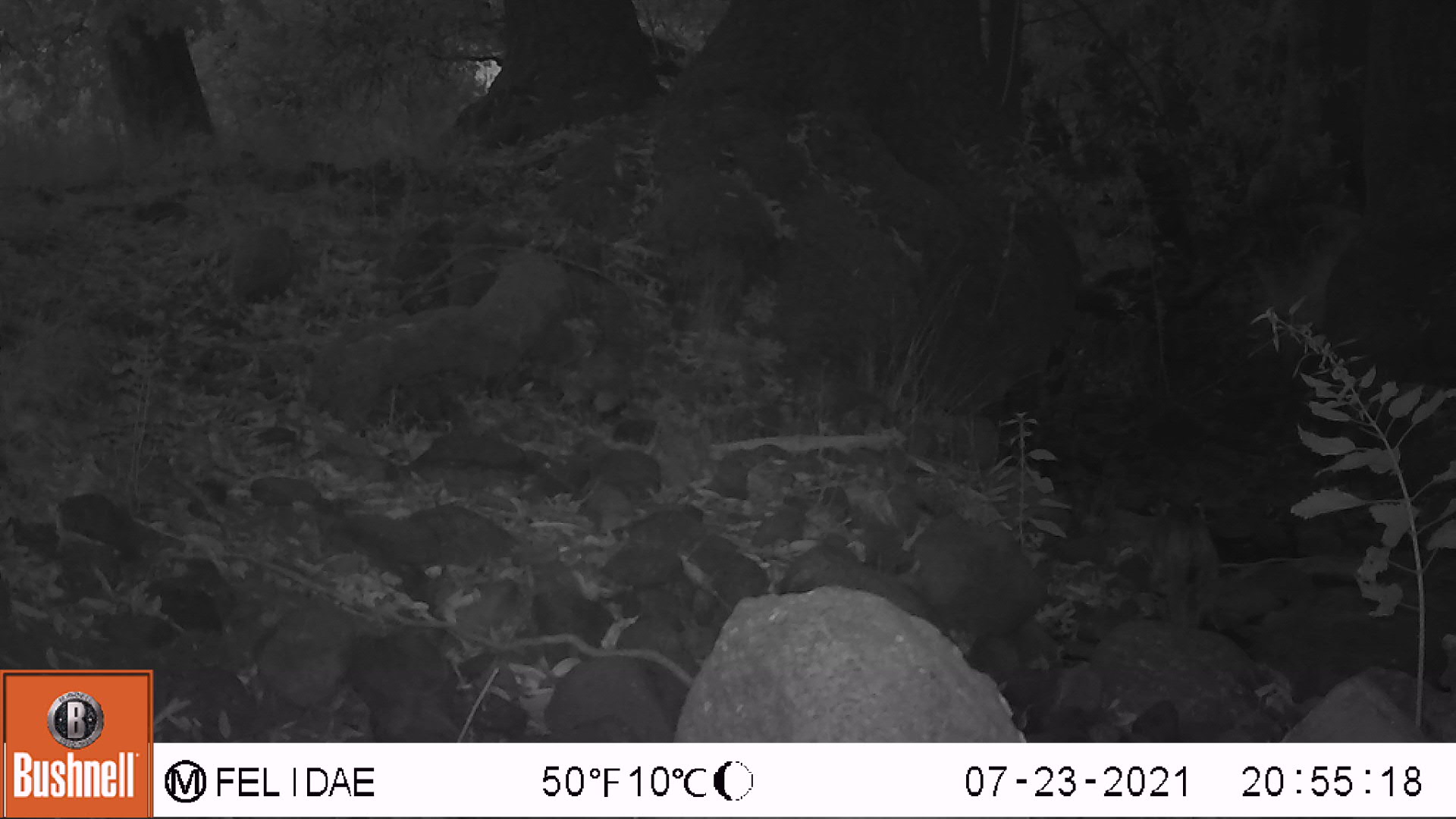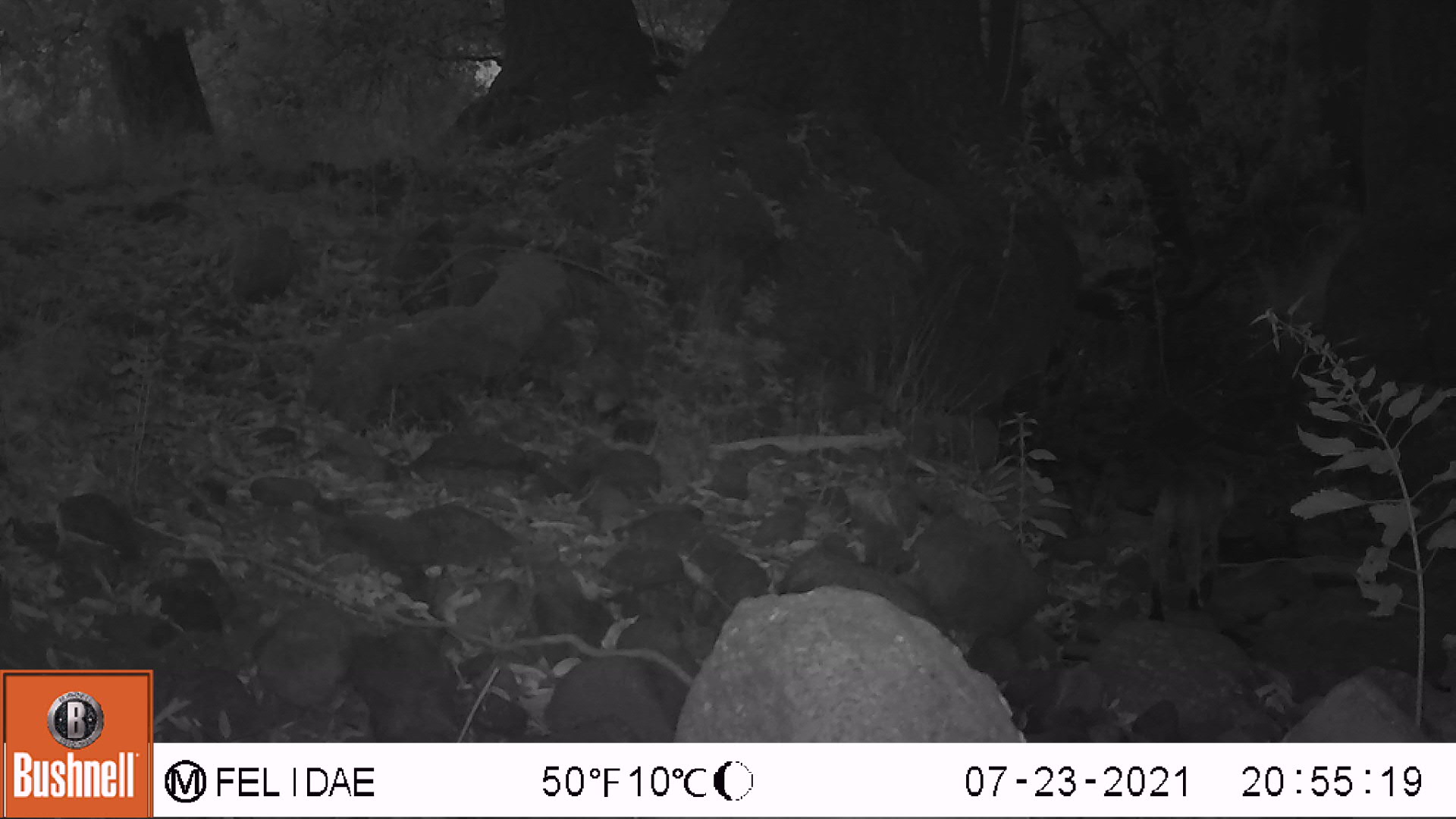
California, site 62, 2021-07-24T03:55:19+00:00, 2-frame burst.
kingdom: Animalia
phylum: Chordata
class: Mammalia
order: Carnivora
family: Felidae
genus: Lynx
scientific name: Lynx rufus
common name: bobcat